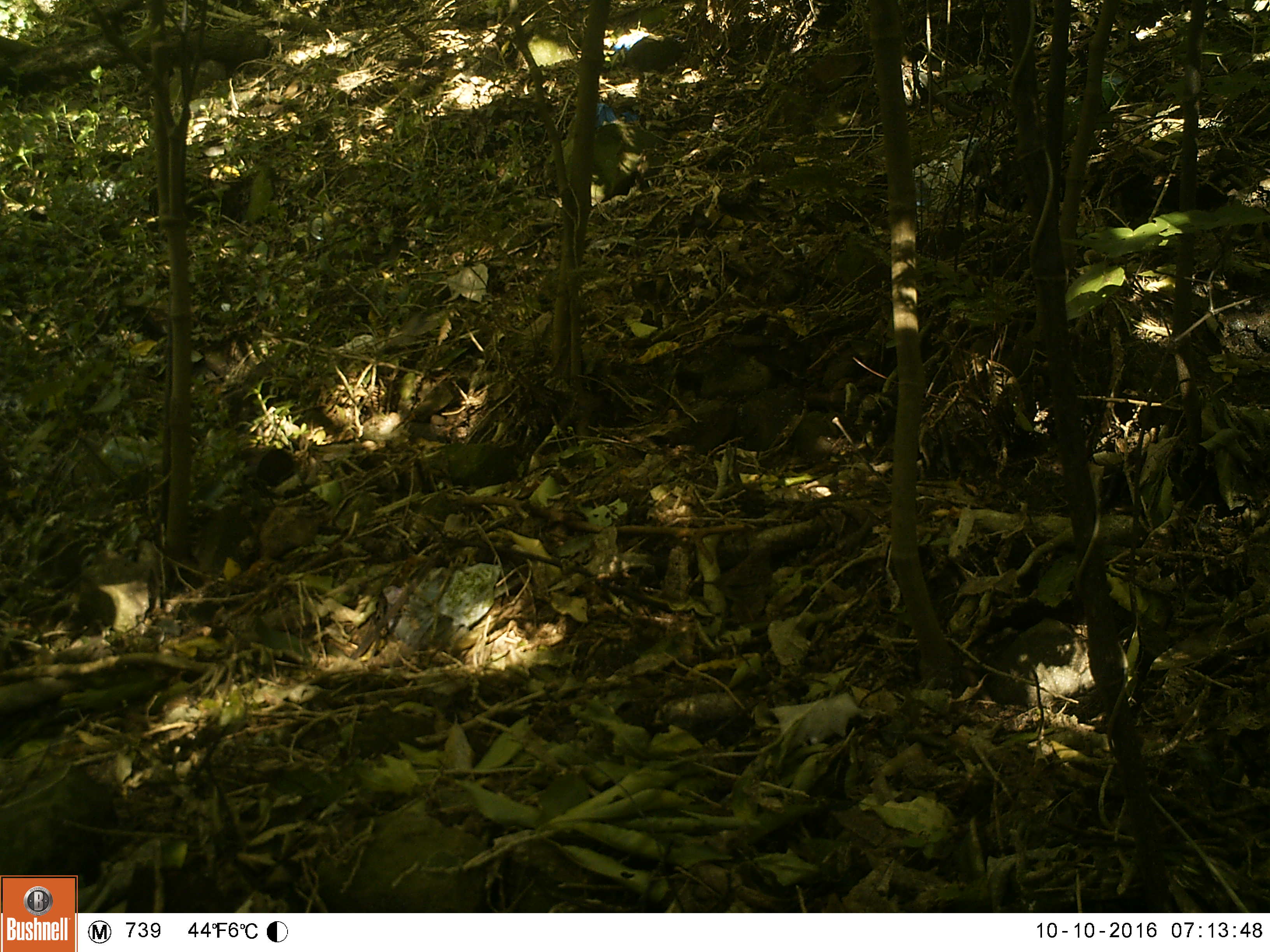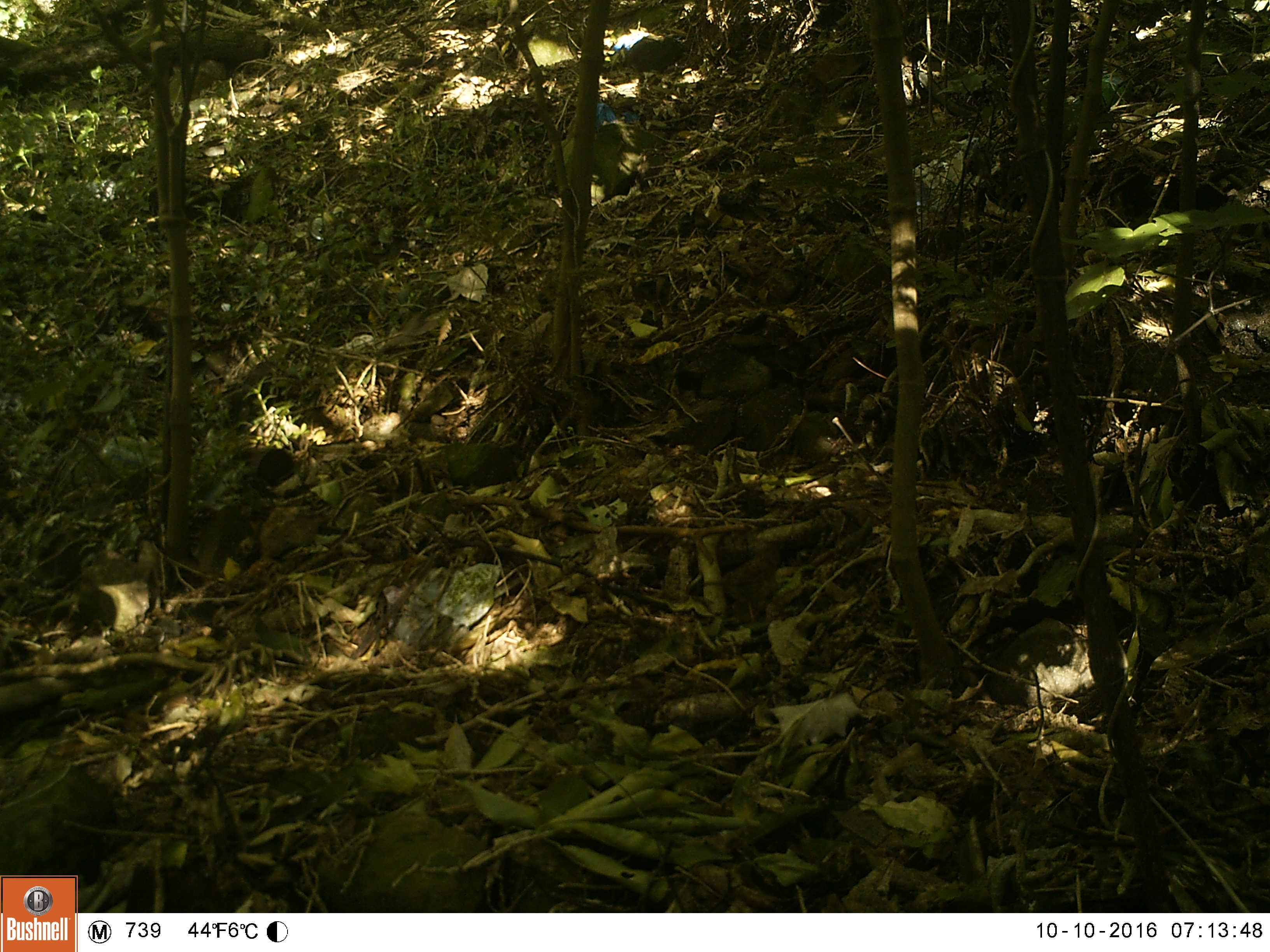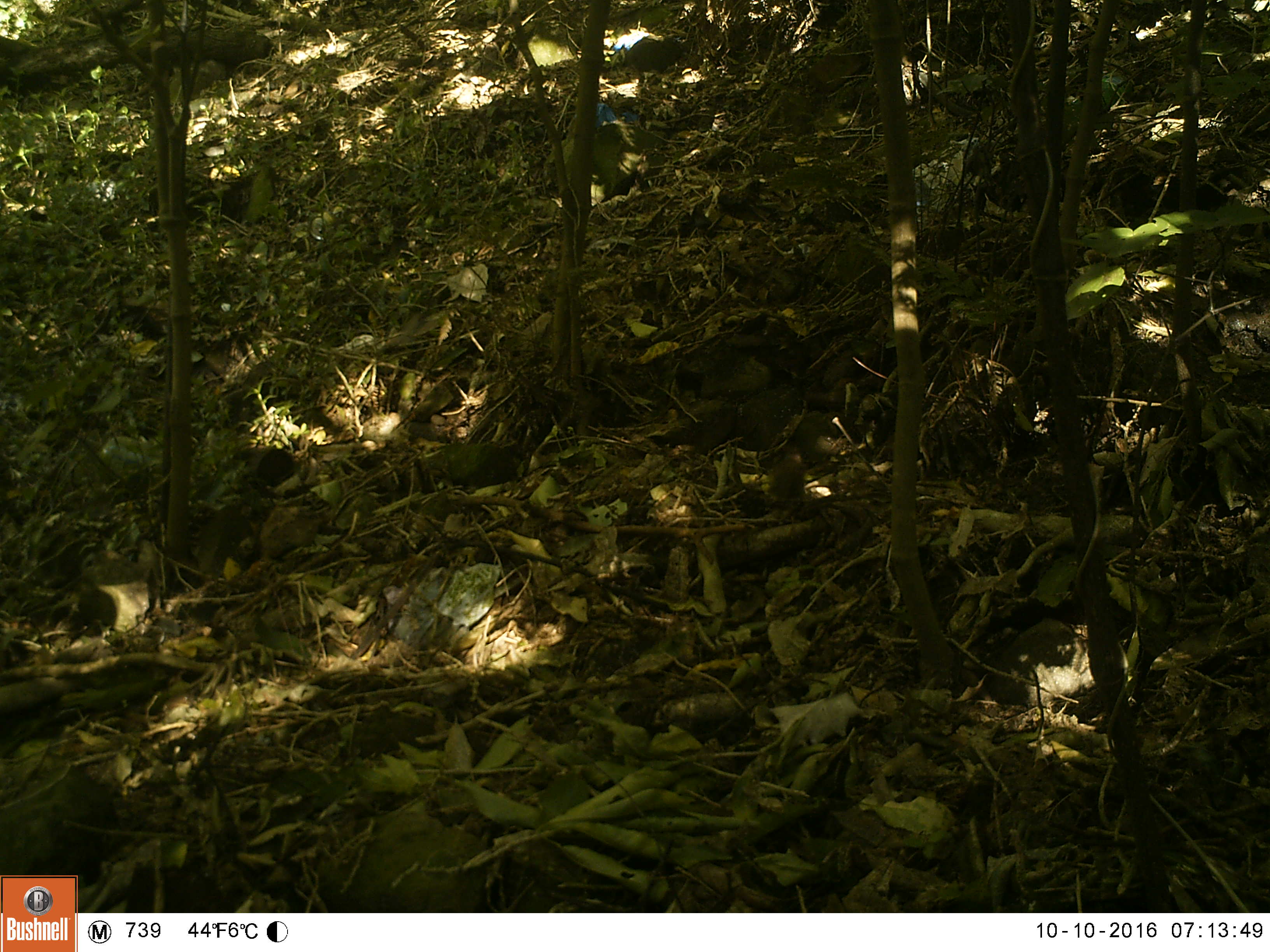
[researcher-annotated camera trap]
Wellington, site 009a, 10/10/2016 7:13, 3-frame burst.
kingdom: Animalia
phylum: Chordata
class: Aves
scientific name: Aves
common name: bird